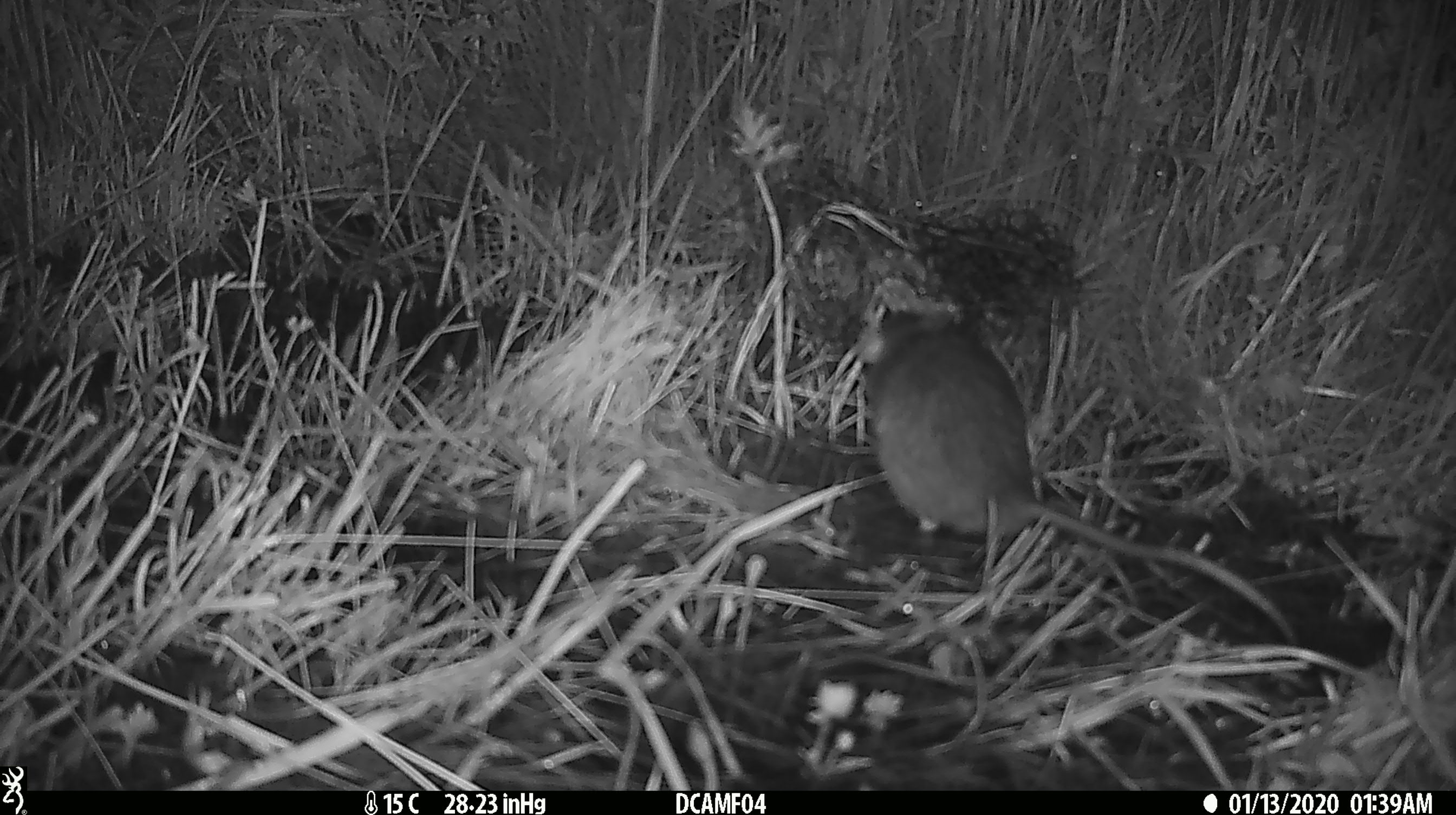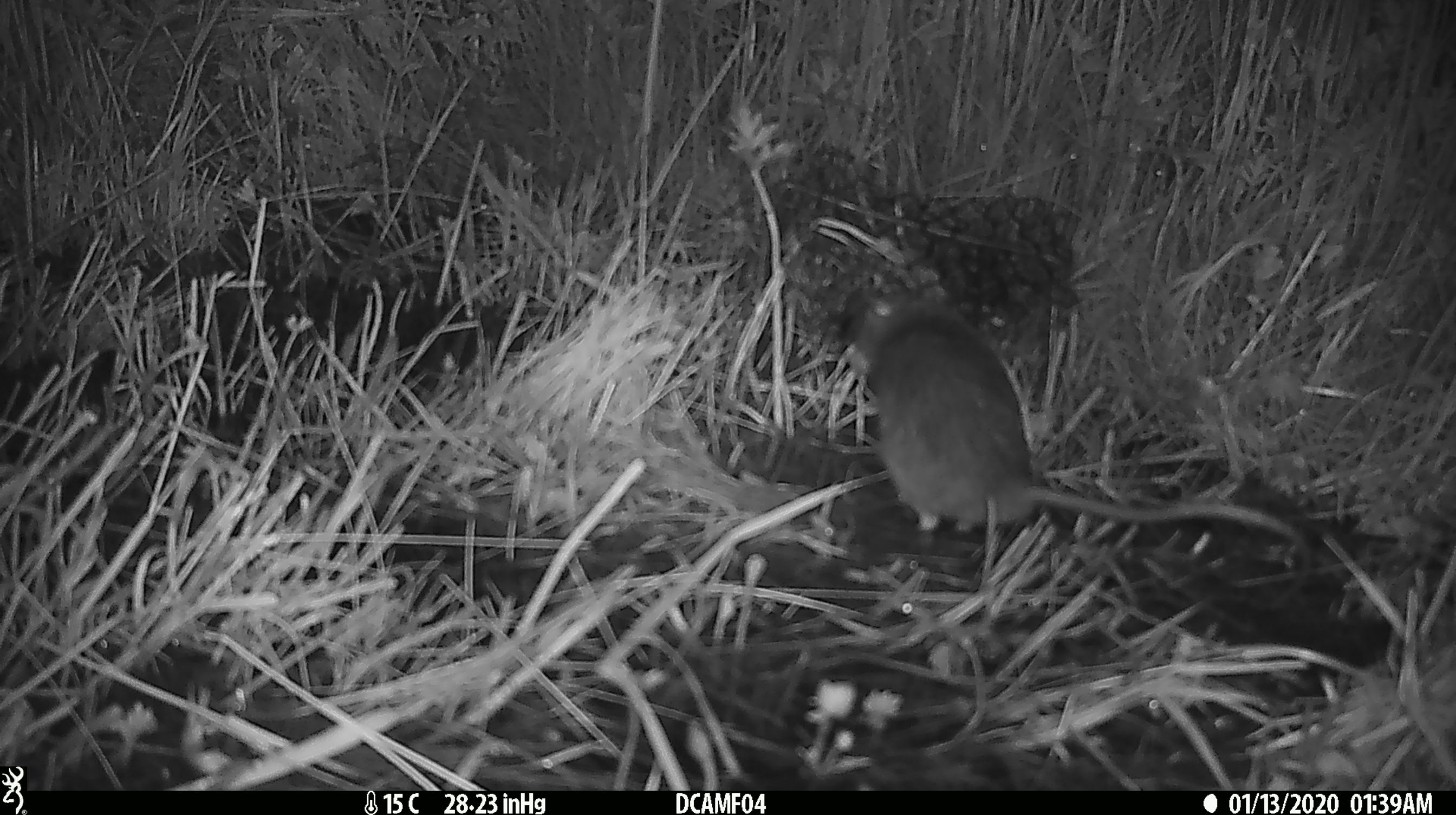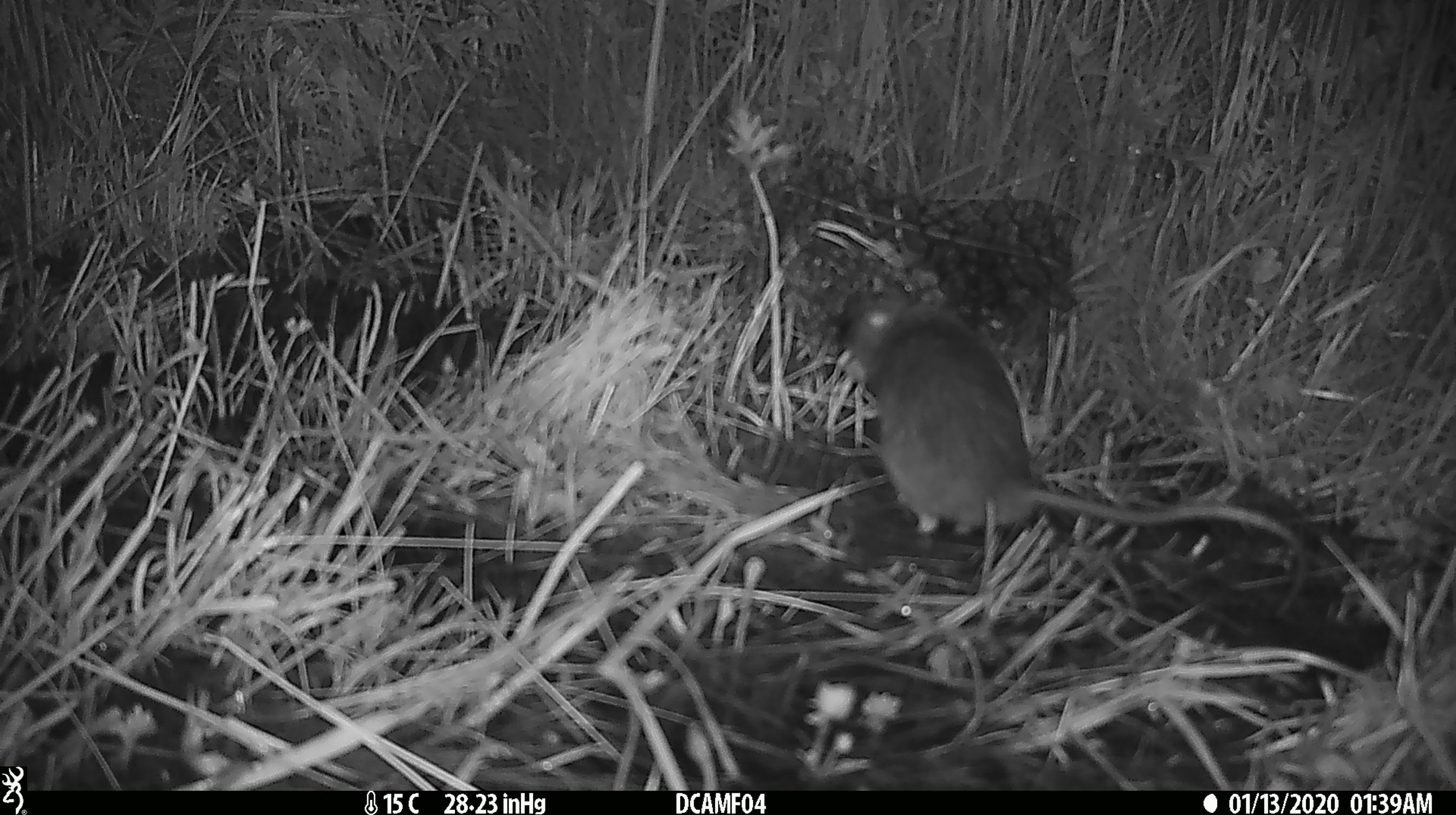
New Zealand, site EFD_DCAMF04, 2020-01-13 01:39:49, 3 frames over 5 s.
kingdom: Animalia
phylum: Chordata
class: Mammalia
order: Rodentia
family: Muridae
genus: Rattus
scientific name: Rattus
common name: rat